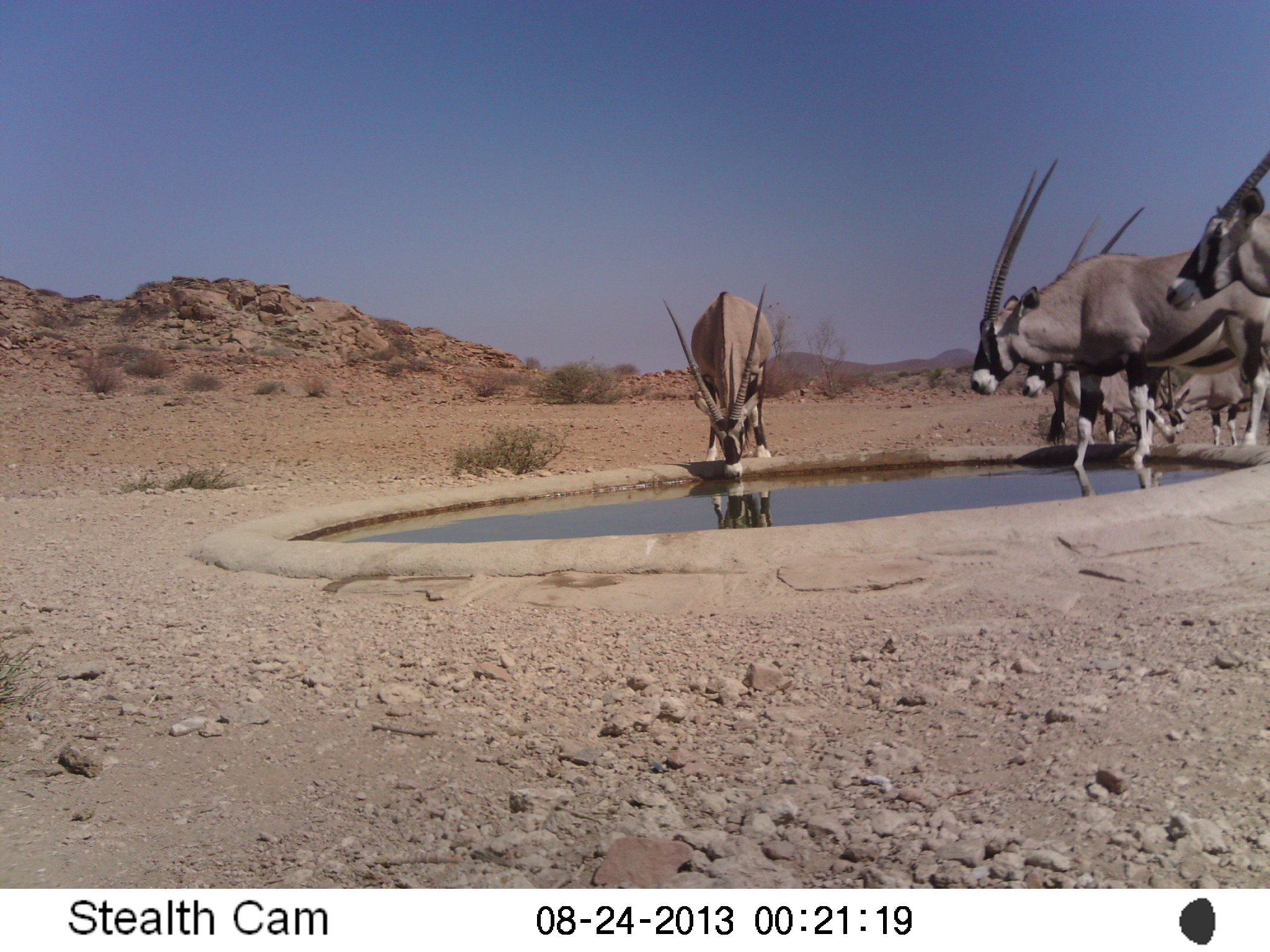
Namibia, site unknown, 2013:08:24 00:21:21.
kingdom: Animalia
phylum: Chordata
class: Mammalia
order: Artiodactyla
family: Bovidae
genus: Oryx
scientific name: Oryx gazella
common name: gemsbok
Oryx gazella (gemsbok).